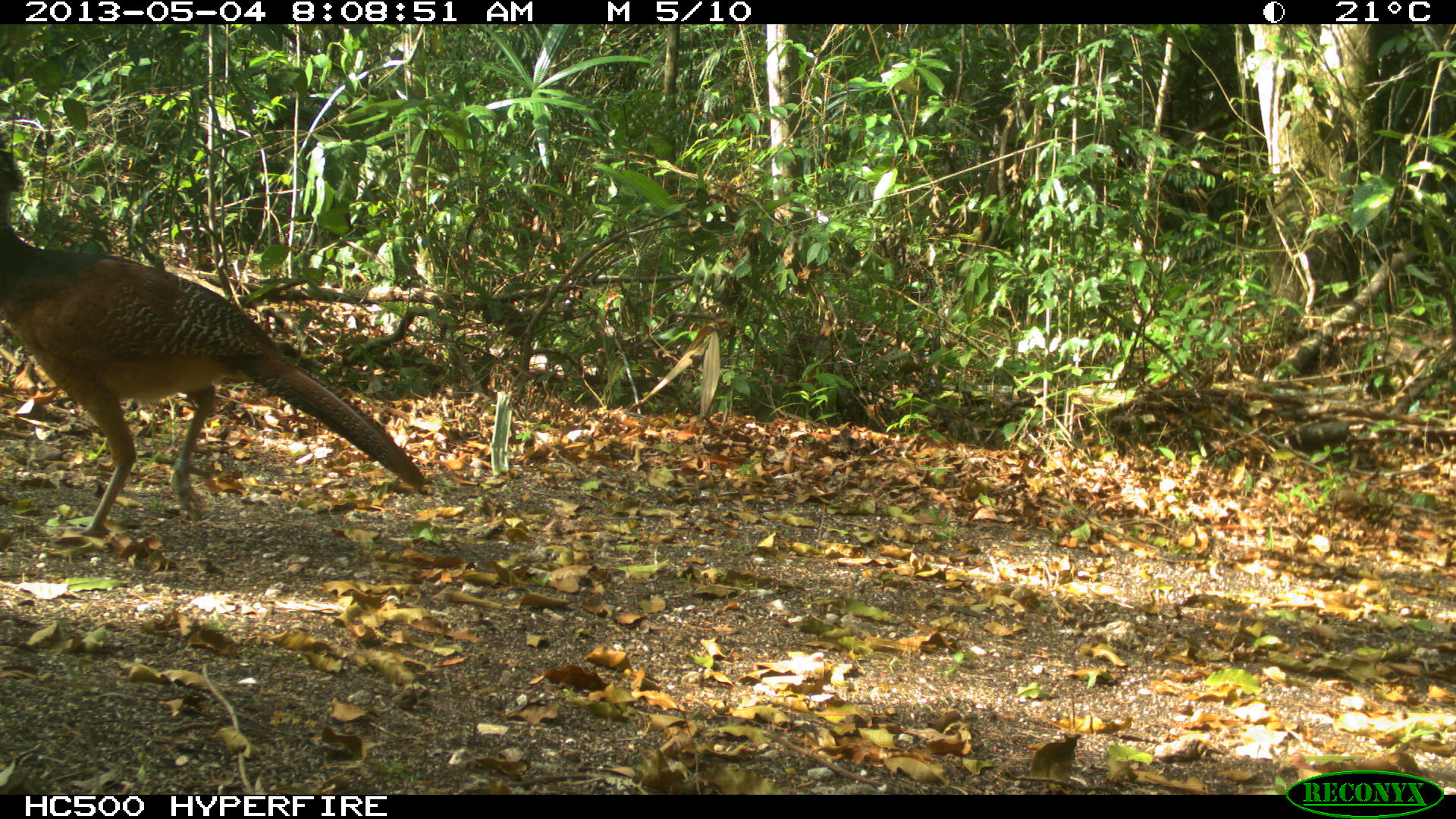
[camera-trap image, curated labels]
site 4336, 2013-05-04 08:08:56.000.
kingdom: Animalia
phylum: Chordata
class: Aves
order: Galliformes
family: Cracidae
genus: Crax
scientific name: Crax rubra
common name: great curassow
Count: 1.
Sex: female.